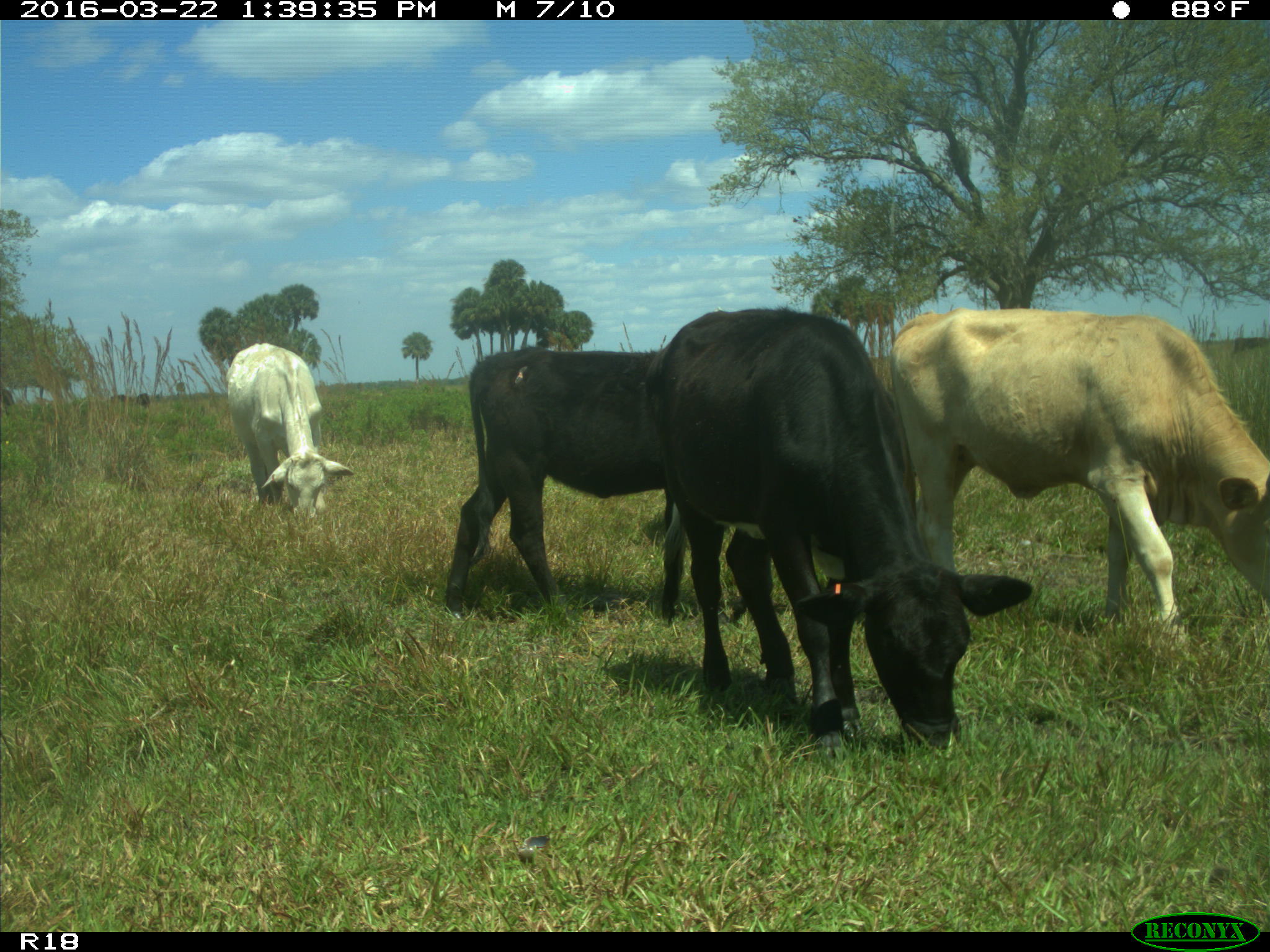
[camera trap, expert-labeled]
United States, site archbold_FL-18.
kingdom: Animalia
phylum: Chordata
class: Mammalia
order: Artiodactyla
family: Bovidae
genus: Bos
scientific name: Bos taurus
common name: domestic cow